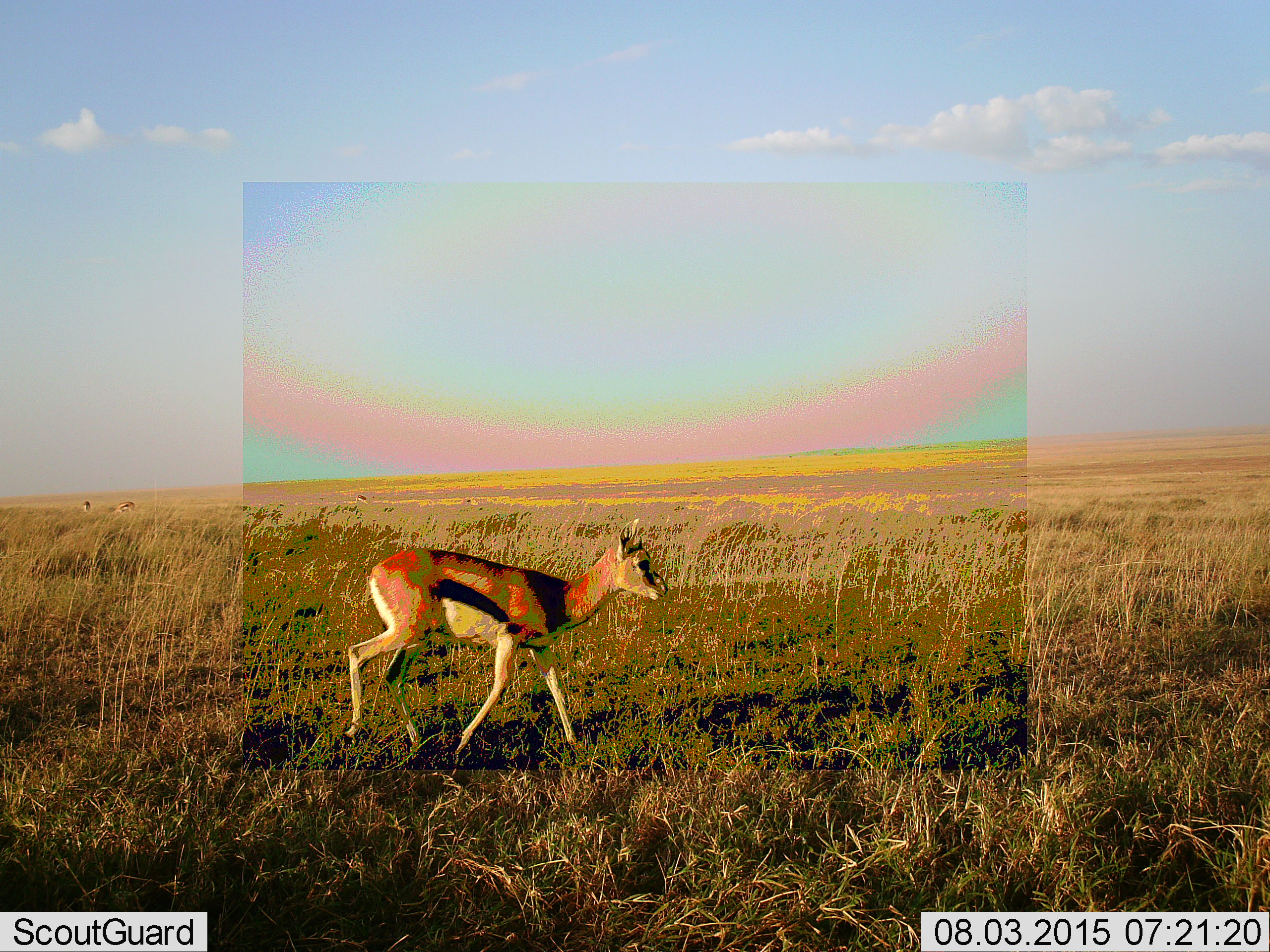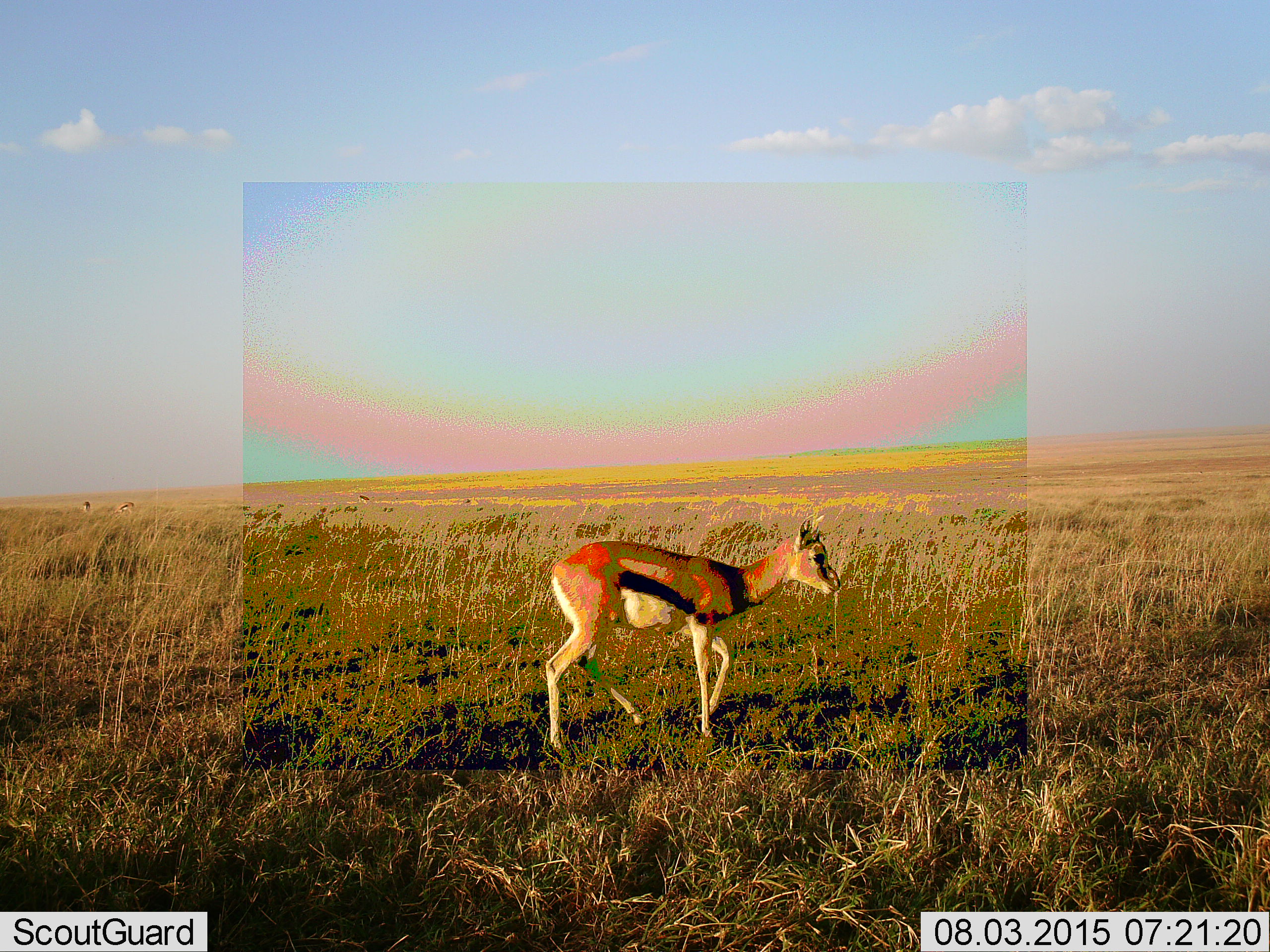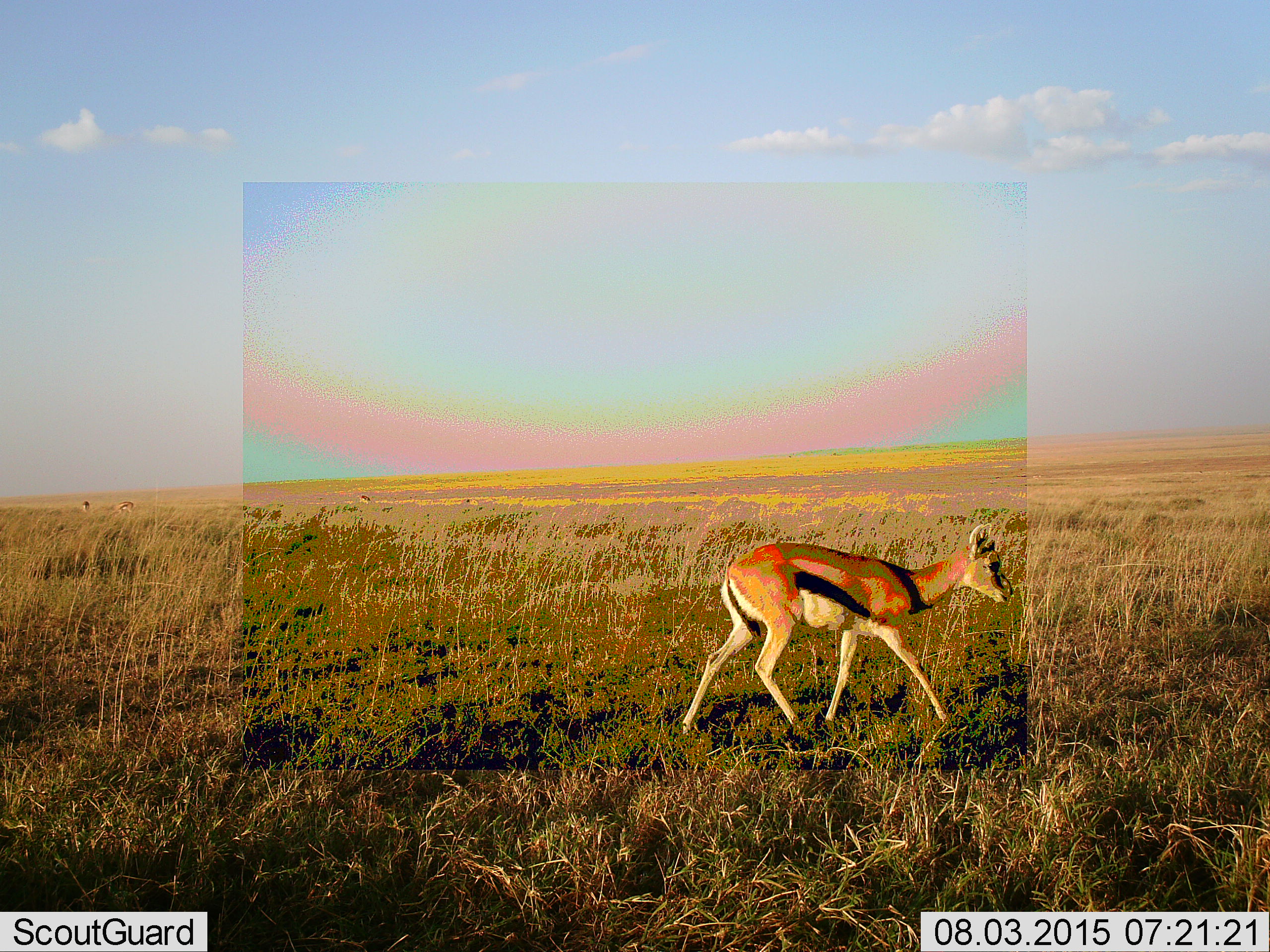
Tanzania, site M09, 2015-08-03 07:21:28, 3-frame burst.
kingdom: Animalia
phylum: Chordata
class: Mammalia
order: Artiodactyla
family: Bovidae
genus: Eudorcas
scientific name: Eudorcas thomsonii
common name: thomson's gazelle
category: gazellethomsons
Gazellethomsons (thomson's gazelle) (Eudorcas thomsonii), count 1. Behavior (volunteer vote fractions): standing 22%, resting 0%, moving 100%, interacting 0%. Young present (vote fraction): 11%. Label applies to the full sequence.